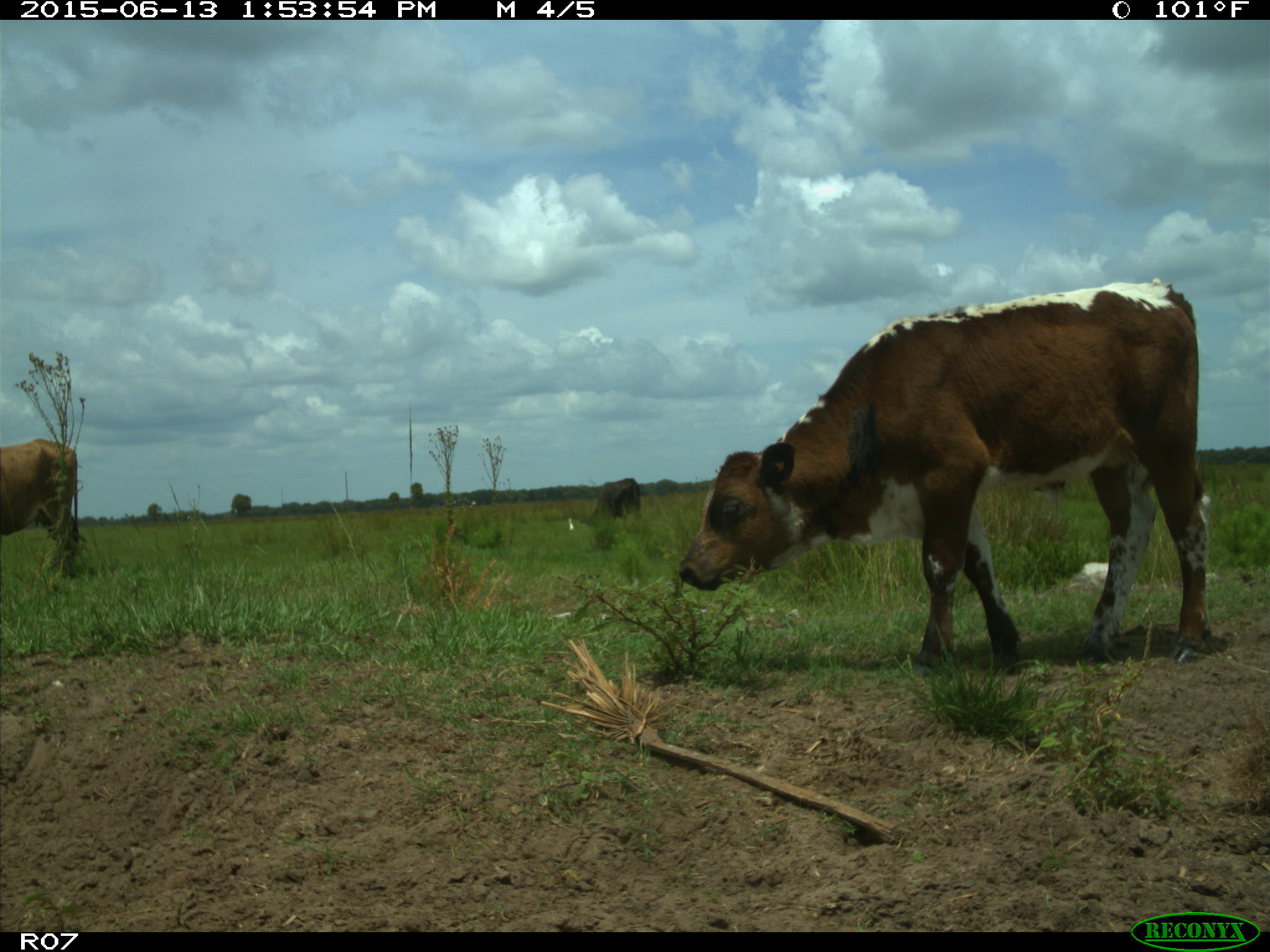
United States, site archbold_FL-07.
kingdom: Animalia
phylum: Chordata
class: Mammalia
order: Artiodactyla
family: Bovidae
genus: Bos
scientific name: Bos taurus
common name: domestic cow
Bos taurus (domestic cow).